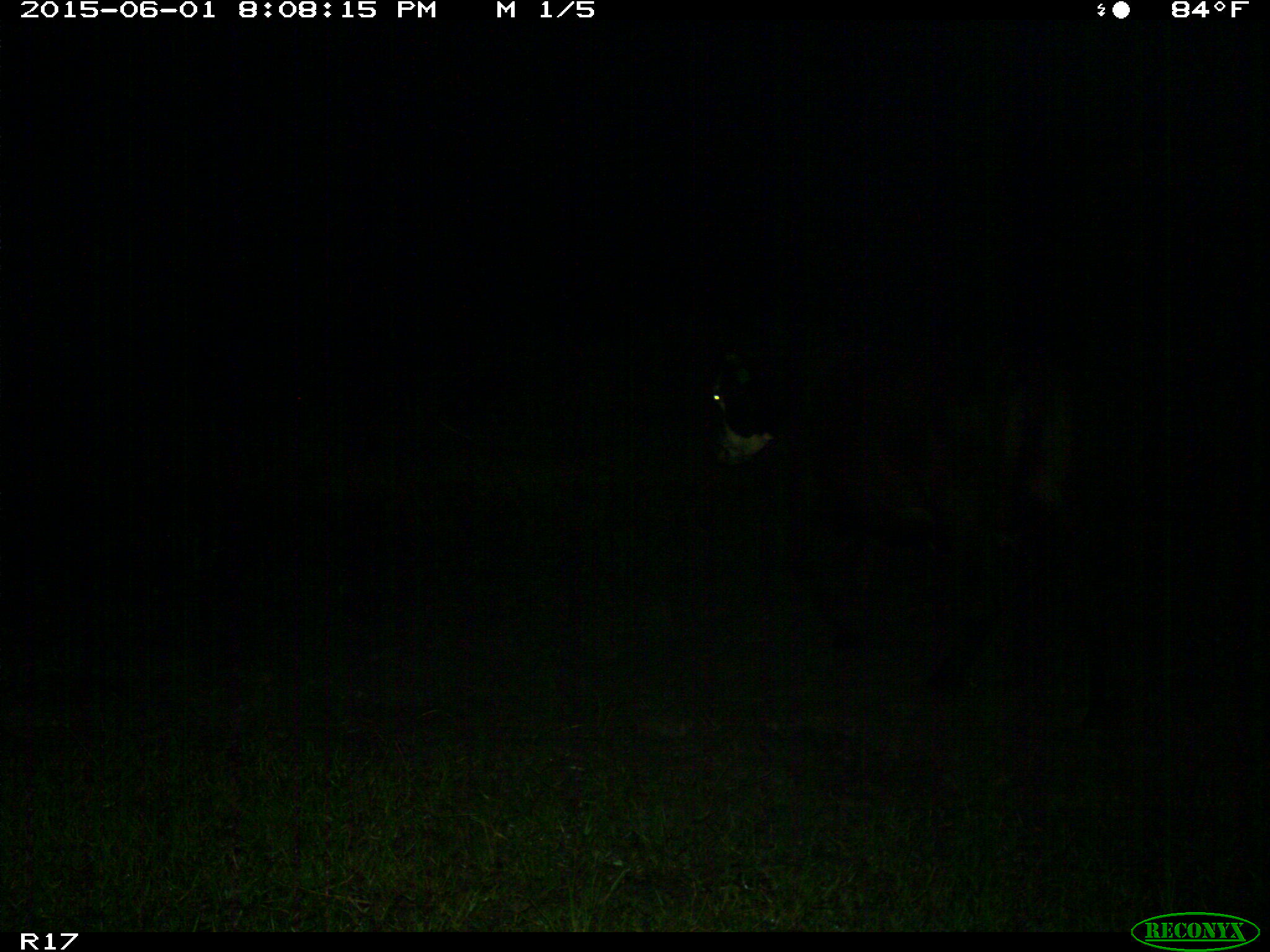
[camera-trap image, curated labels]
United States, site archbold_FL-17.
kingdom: Animalia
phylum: Chordata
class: Mammalia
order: Artiodactyla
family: Bovidae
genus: Bos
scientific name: Bos taurus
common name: domestic cow